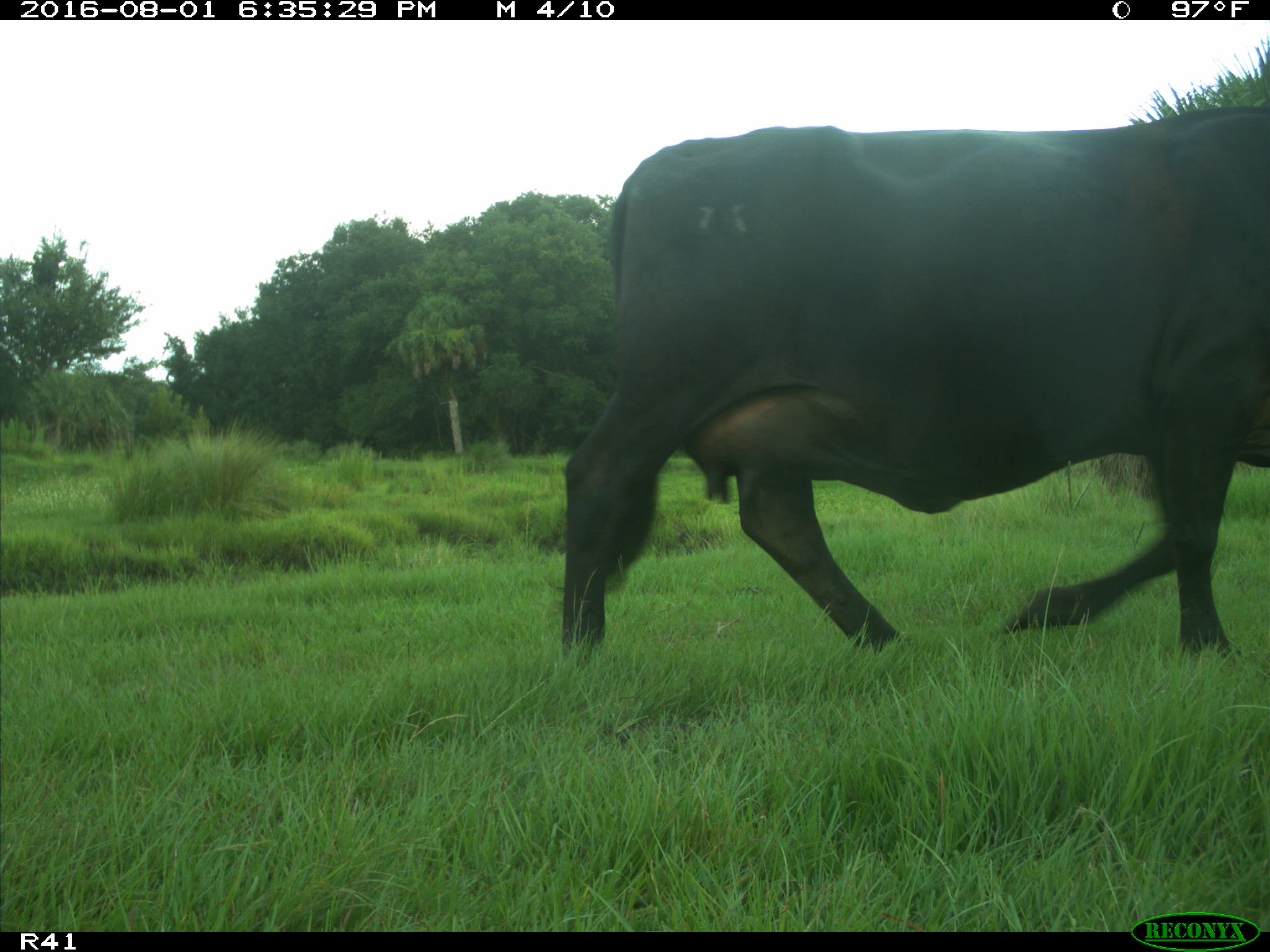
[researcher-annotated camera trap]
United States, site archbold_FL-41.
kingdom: Animalia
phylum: Chordata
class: Mammalia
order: Artiodactyla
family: Bovidae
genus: Bos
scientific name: Bos taurus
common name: domestic cow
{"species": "Bos taurus (domestic cow)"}